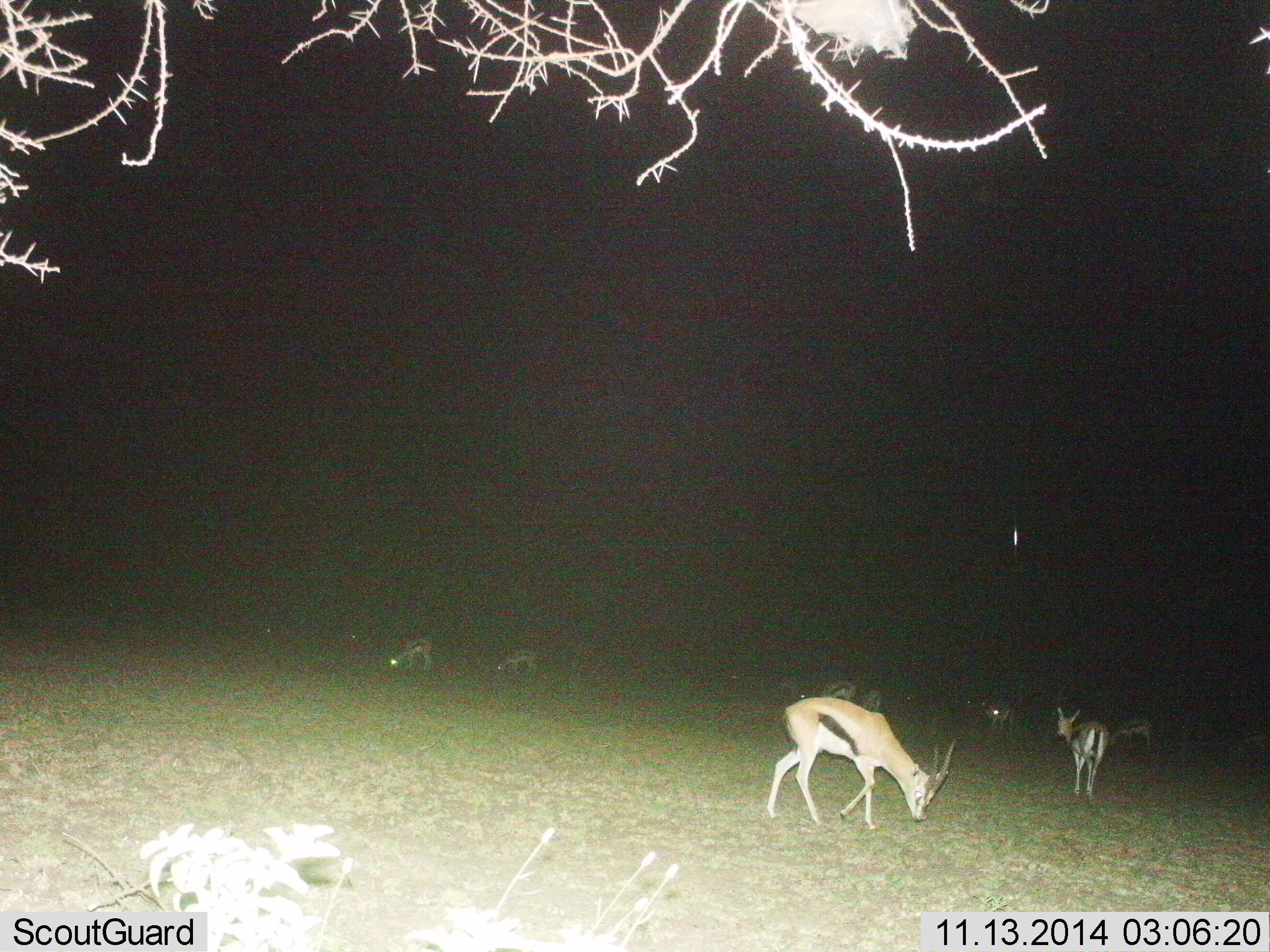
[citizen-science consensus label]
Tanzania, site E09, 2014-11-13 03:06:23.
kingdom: Animalia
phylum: Chordata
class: Mammalia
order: Artiodactyla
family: Bovidae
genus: Eudorcas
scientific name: Eudorcas thomsonii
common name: thomson's gazelle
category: gazellethomsons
Gazellethomsons (thomson's gazelle) (Eudorcas thomsonii), count 9. Behavior (volunteer vote fractions): standing 50%, resting 10%, moving 40%, interacting 0%. Young present (vote fraction): 0%. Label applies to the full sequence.